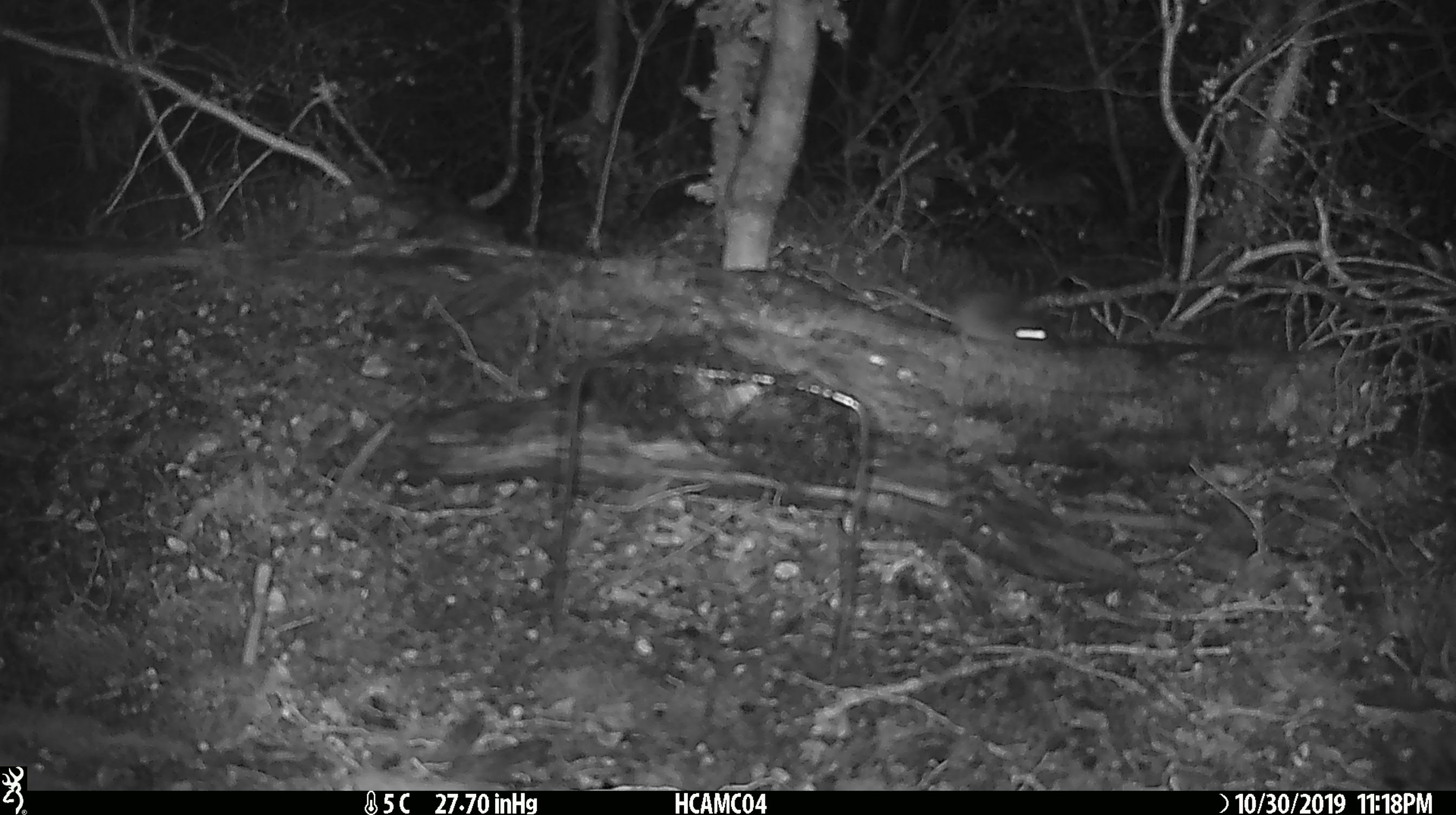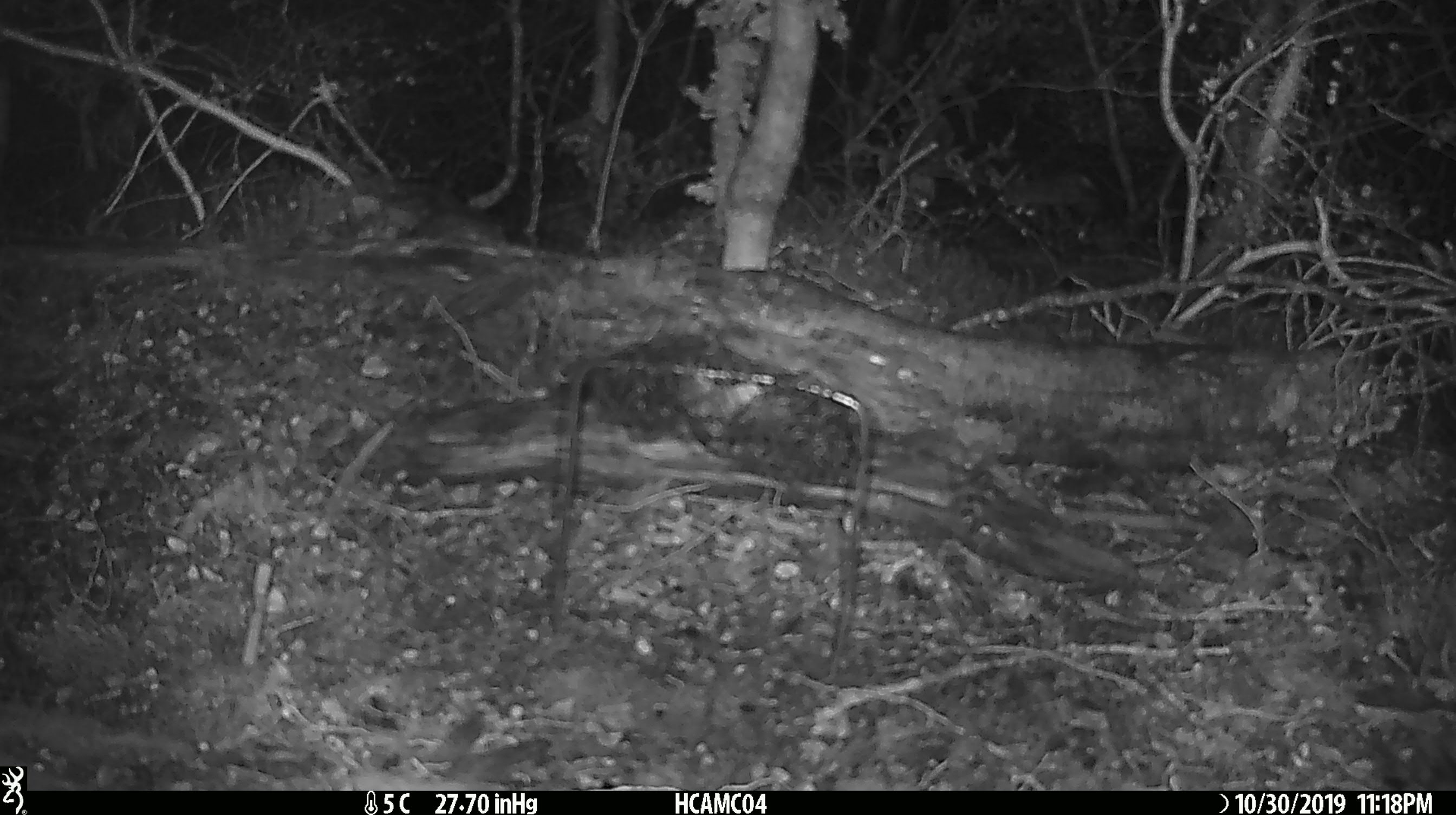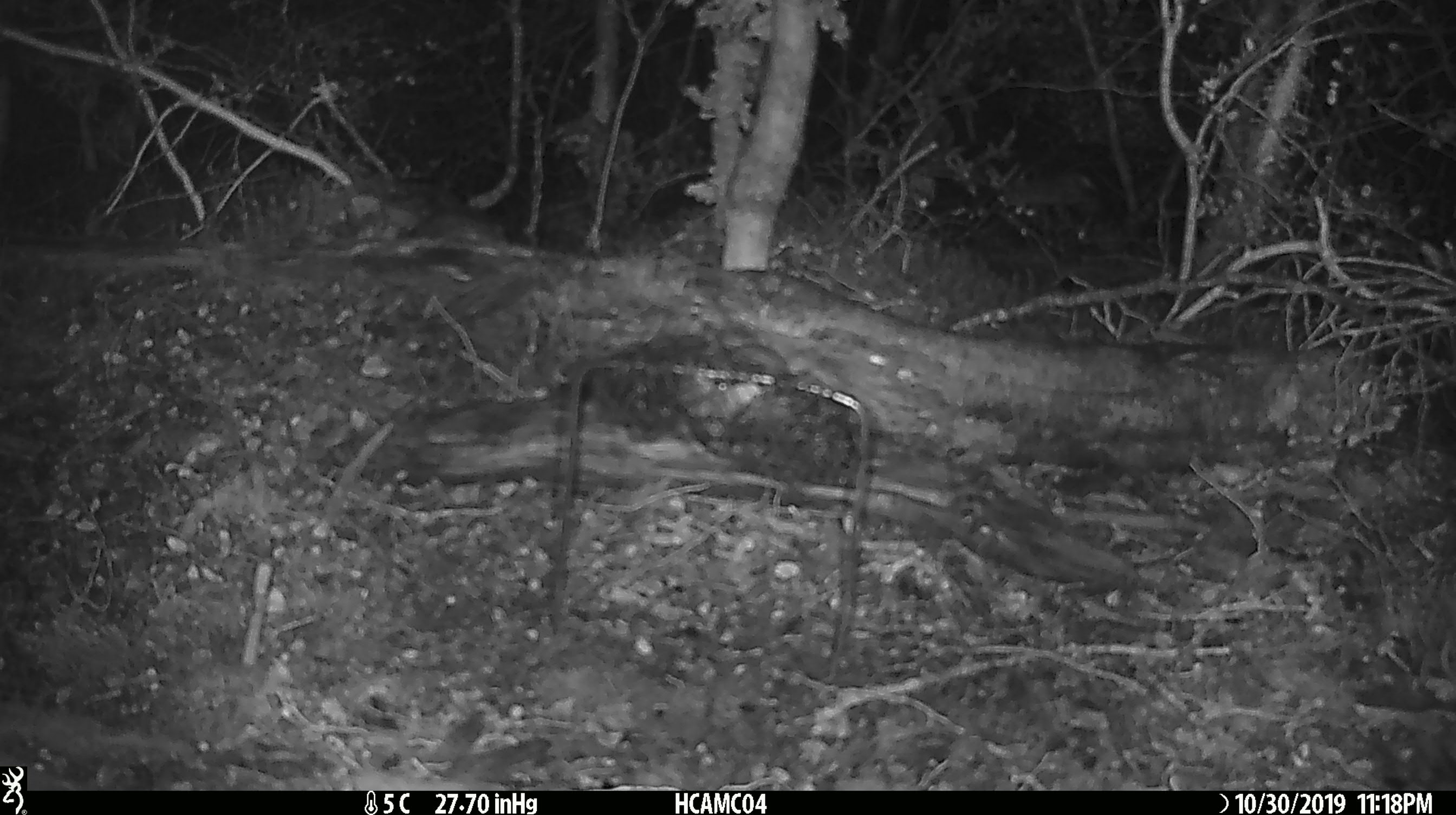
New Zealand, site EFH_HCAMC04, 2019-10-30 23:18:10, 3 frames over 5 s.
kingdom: Animalia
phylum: Chordata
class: Mammalia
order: Rodentia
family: Muridae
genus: Mus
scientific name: Mus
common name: mouse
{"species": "mouse (Mus)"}